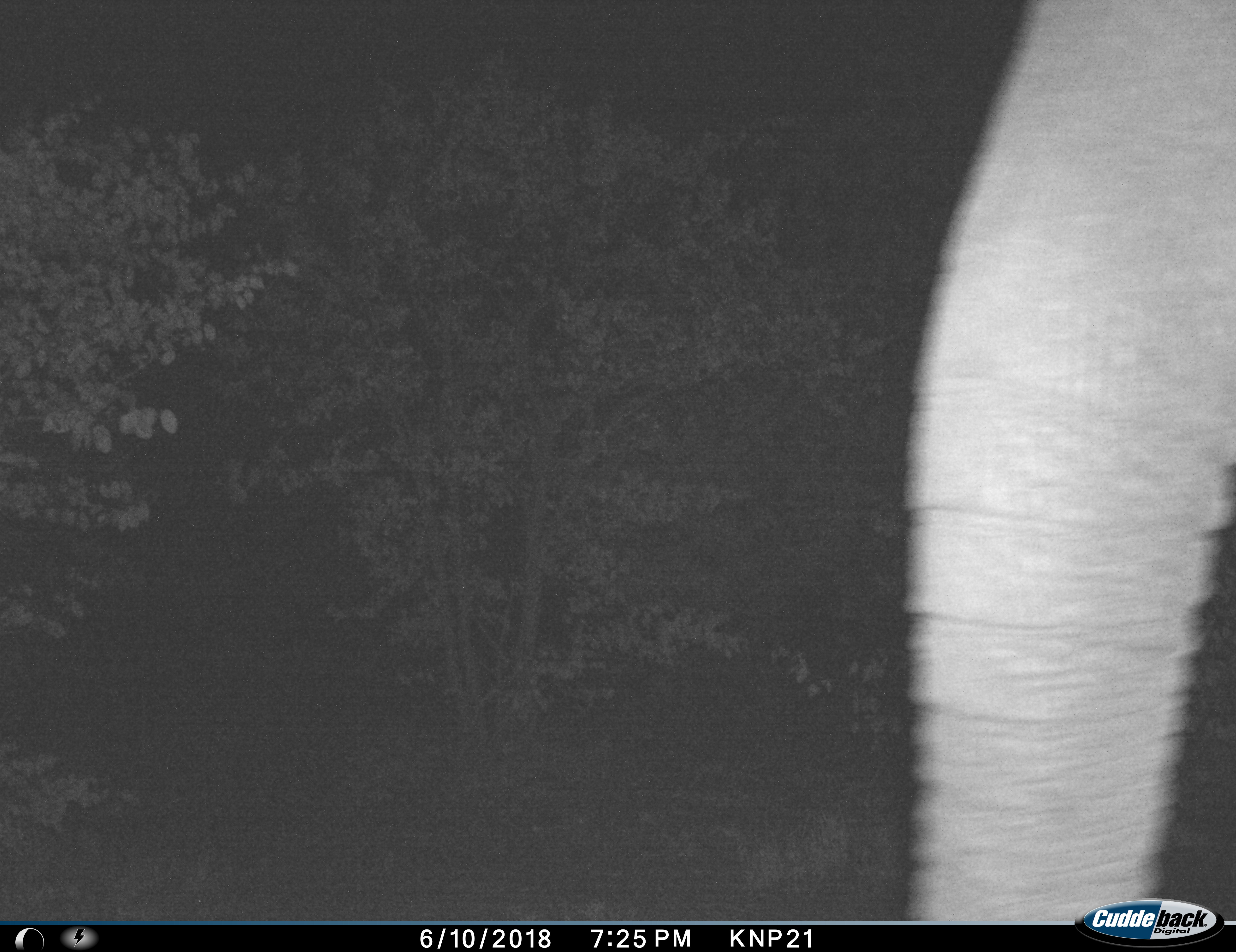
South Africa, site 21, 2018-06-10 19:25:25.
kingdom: Animalia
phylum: Chordata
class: Mammalia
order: Proboscidea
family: Elephantidae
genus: Loxodonta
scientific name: Loxodonta africana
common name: african bush elephant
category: elephant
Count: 1.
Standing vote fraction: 70%.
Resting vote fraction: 0%.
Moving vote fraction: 30%.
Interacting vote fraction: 0%.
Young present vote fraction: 0%.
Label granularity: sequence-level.